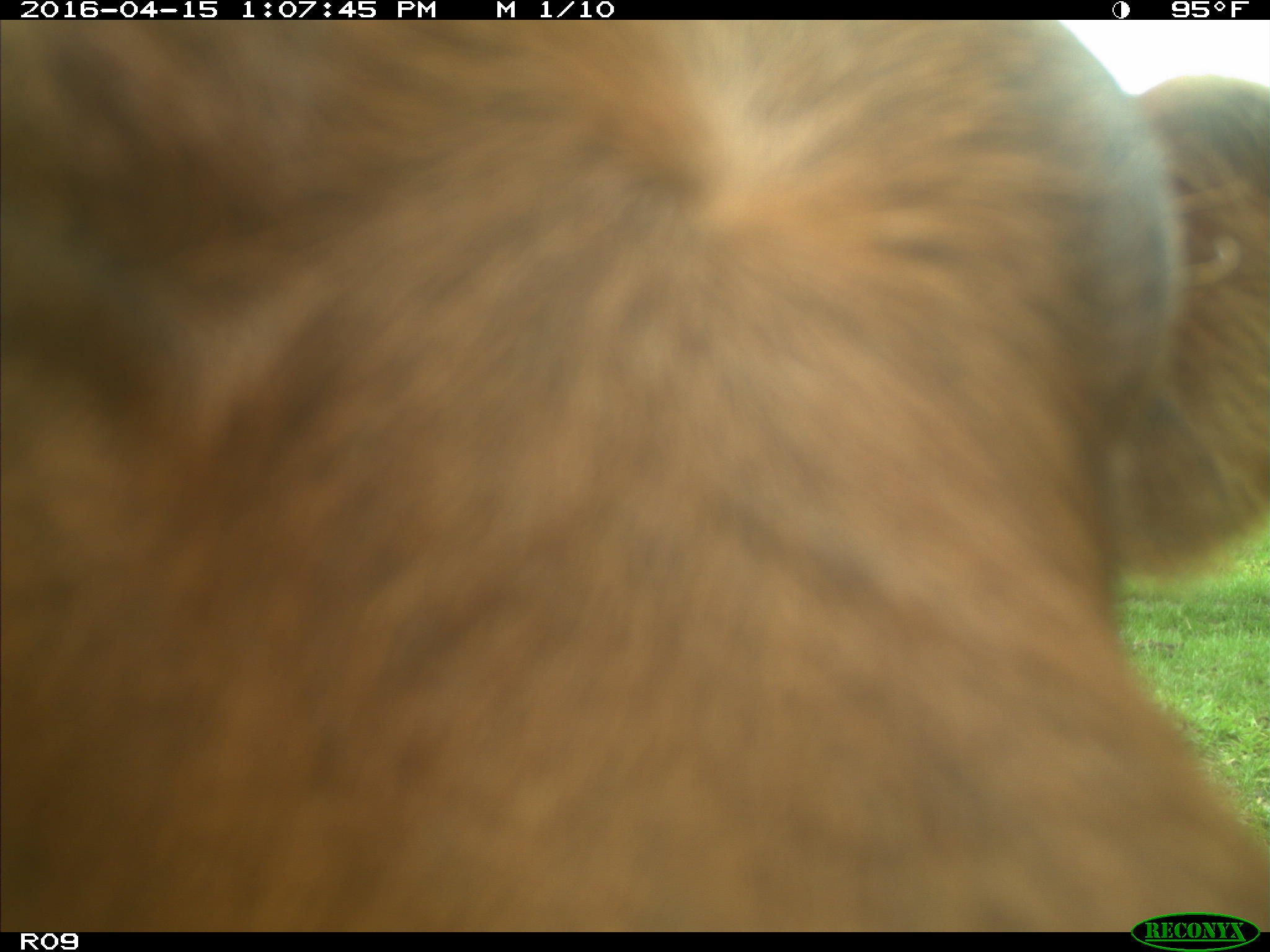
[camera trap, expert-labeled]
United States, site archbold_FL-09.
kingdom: Animalia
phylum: Chordata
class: Mammalia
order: Artiodactyla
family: Bovidae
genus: Bos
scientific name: Bos taurus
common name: domestic cow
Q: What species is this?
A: Bos taurus (domestic cow).